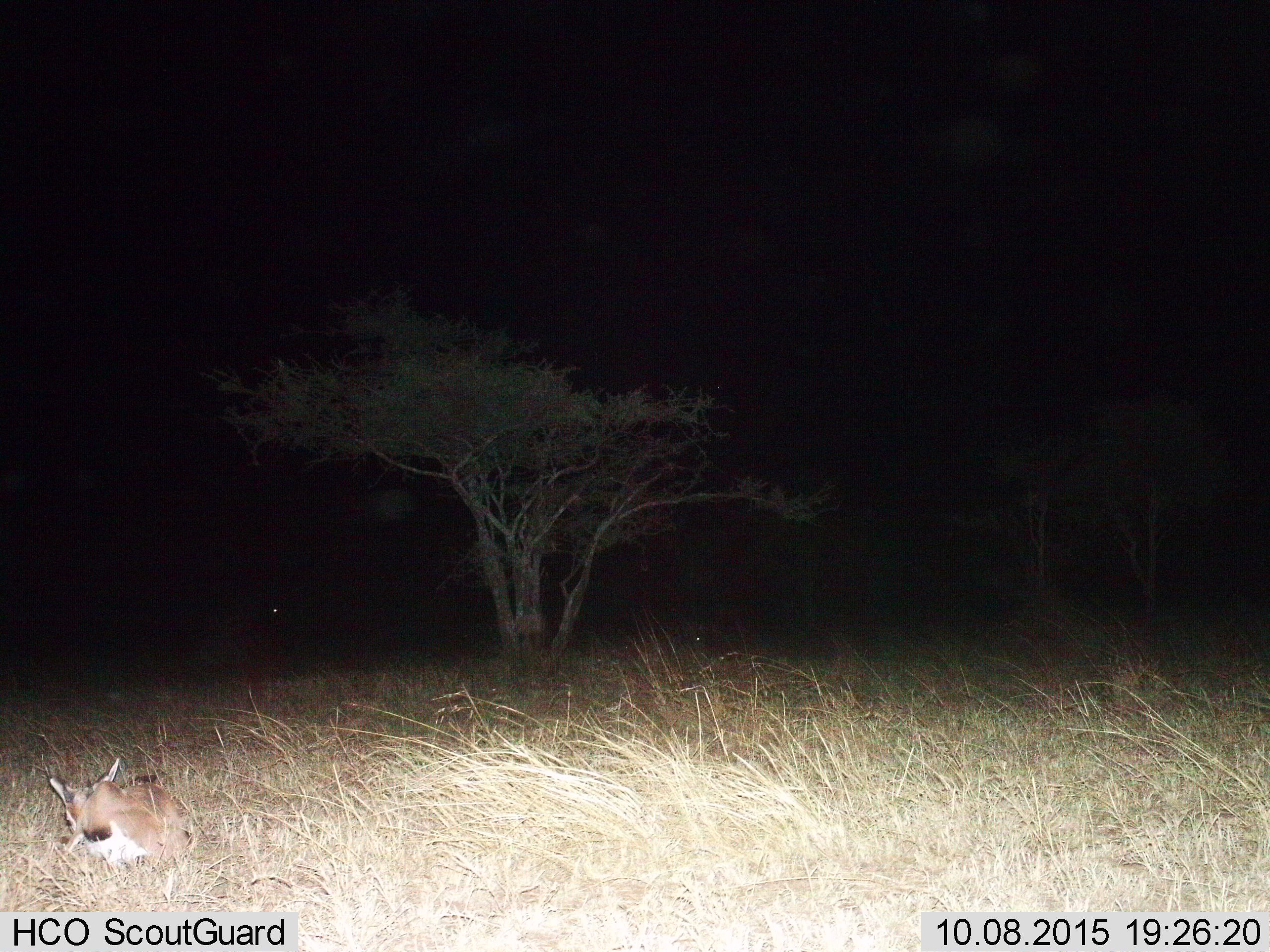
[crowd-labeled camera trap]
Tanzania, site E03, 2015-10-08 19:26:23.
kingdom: Animalia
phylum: Chordata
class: Mammalia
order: Artiodactyla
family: Bovidae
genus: Eudorcas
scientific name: Eudorcas thomsonii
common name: thomson's gazelle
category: gazellethomsons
Gazellethomsons (thomson's gazelle) (Eudorcas thomsonii), count 1. Behavior (volunteer vote fractions): standing 10%, resting 100%, moving 0%, interacting 0%. Young present (vote fraction): 30%. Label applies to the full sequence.